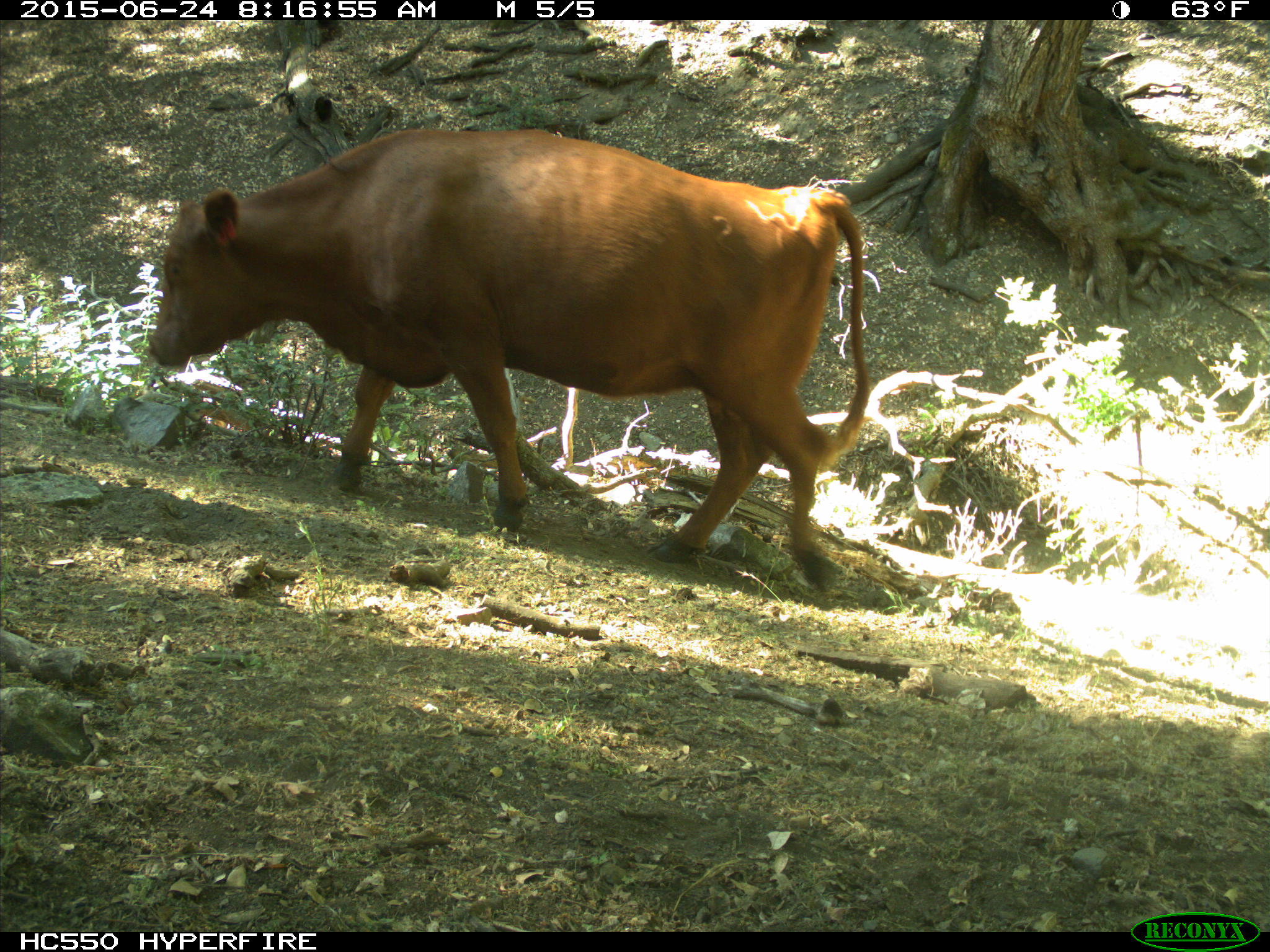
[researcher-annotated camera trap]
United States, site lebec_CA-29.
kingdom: Animalia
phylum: Chordata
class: Mammalia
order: Artiodactyla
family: Bovidae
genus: Bos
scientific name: Bos taurus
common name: domestic cow